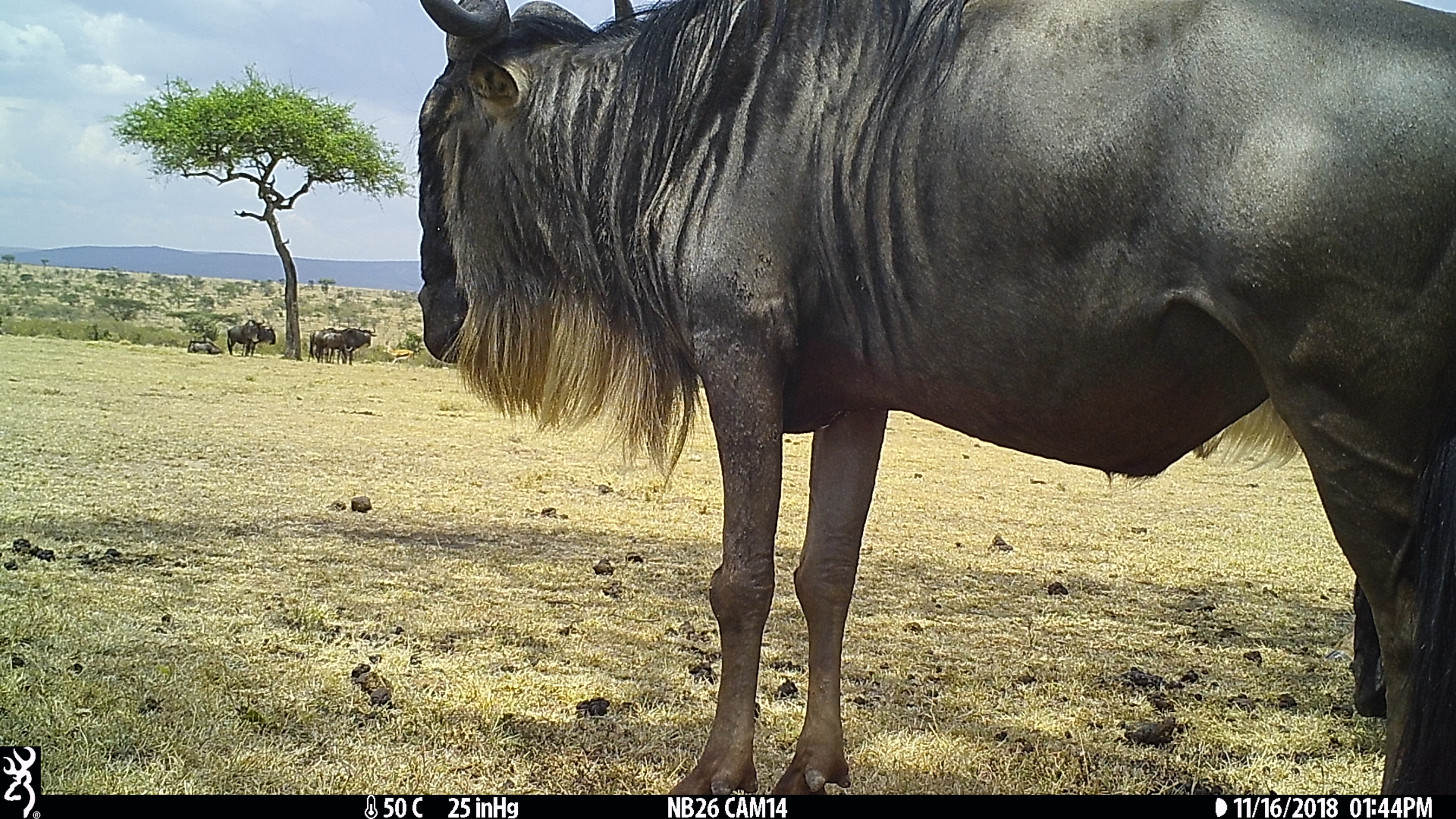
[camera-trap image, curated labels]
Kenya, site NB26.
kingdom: Animalia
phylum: Chordata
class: Mammalia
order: Artiodactyla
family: Bovidae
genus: Connochaetes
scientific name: Connochaetes taurinus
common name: blue wildebeest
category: wildebeest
Wildebeest (blue wildebeest) (Connochaetes taurinus).